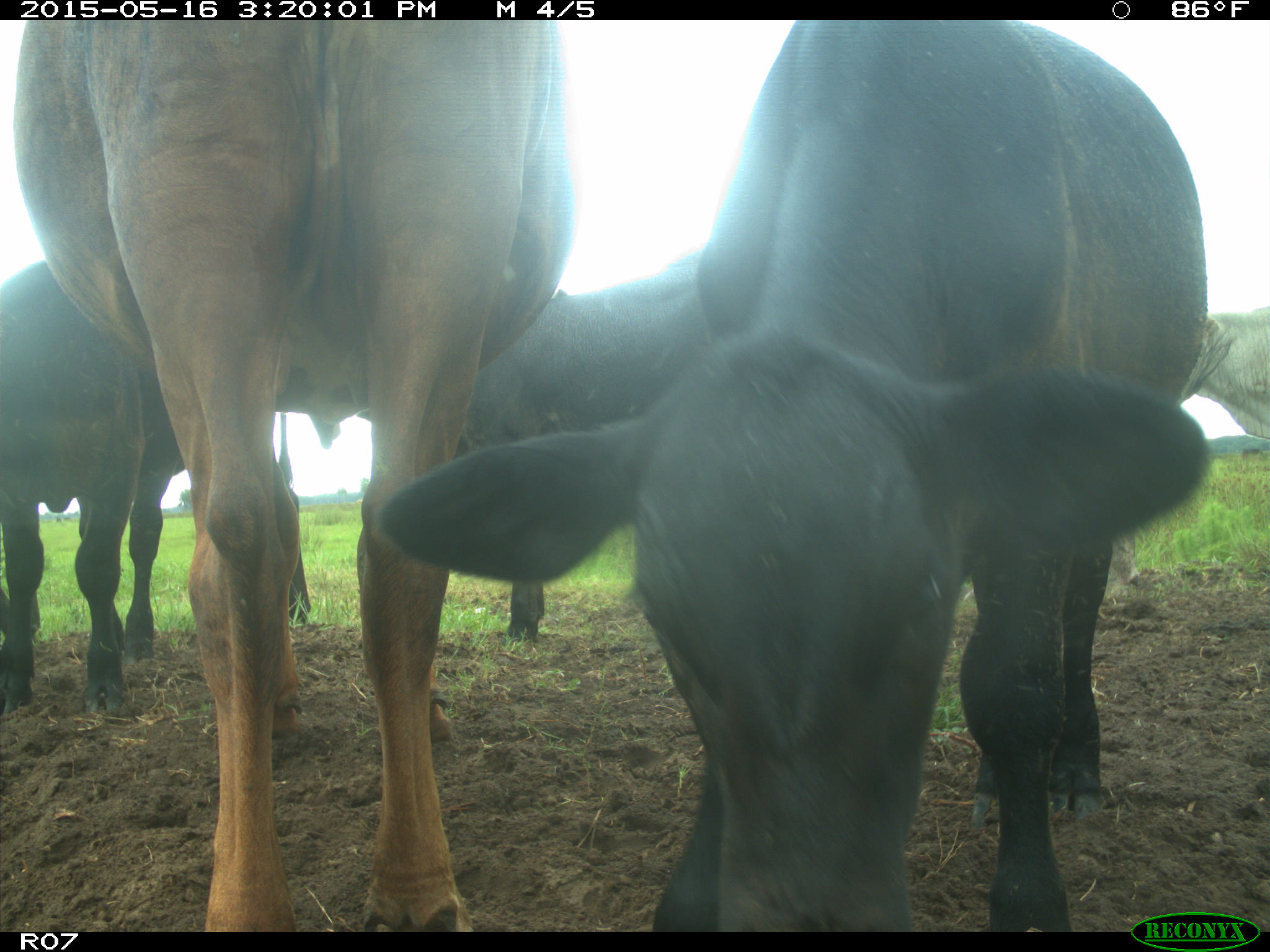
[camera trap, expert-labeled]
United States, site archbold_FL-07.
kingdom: Animalia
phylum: Chordata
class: Mammalia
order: Artiodactyla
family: Bovidae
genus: Bos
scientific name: Bos taurus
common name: domestic cow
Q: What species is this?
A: Bos taurus (domestic cow).